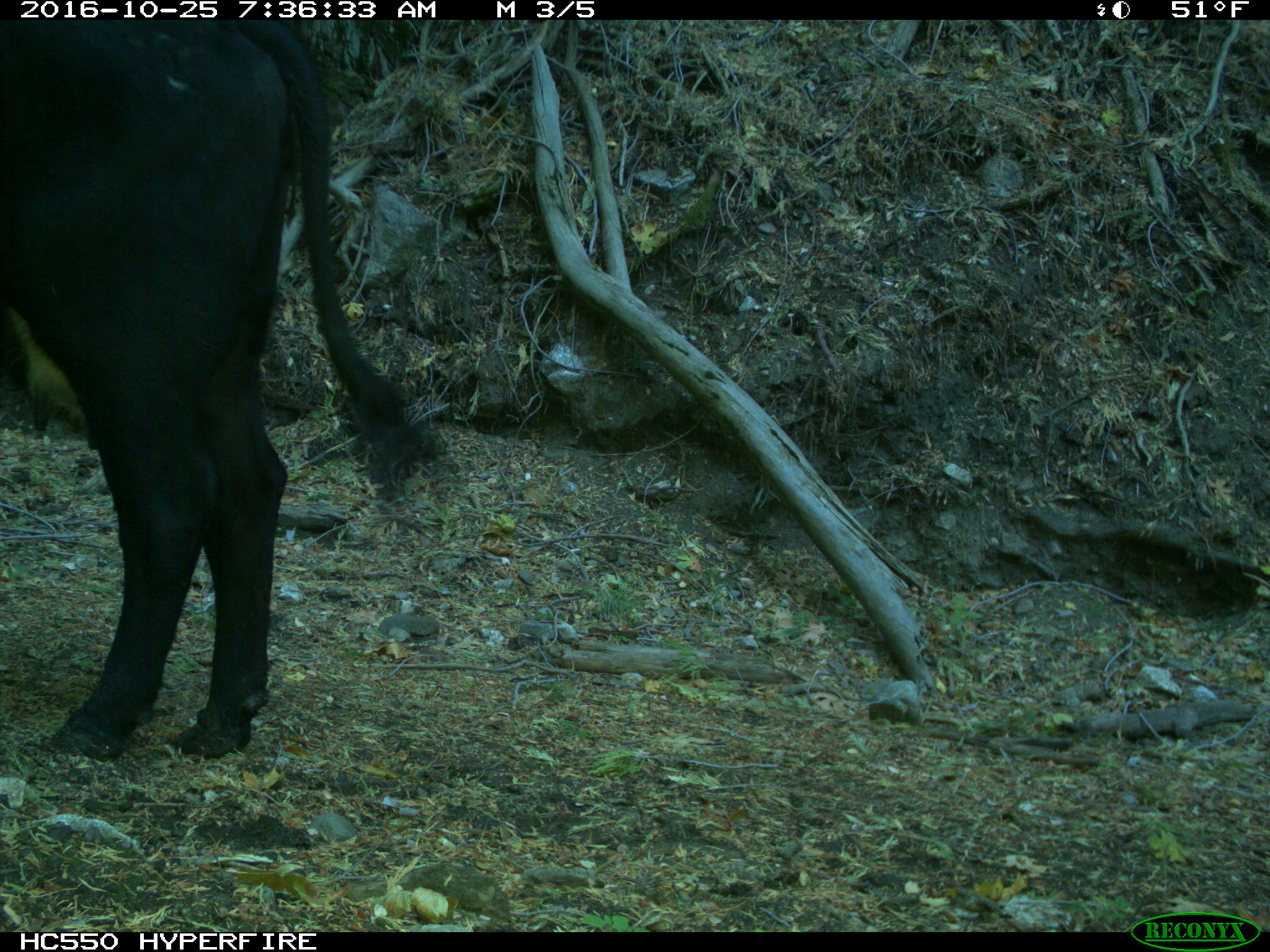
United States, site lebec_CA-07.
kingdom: Animalia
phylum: Chordata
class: Mammalia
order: Artiodactyla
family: Bovidae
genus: Bos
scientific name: Bos taurus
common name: domestic cow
Bos taurus (domestic cow).